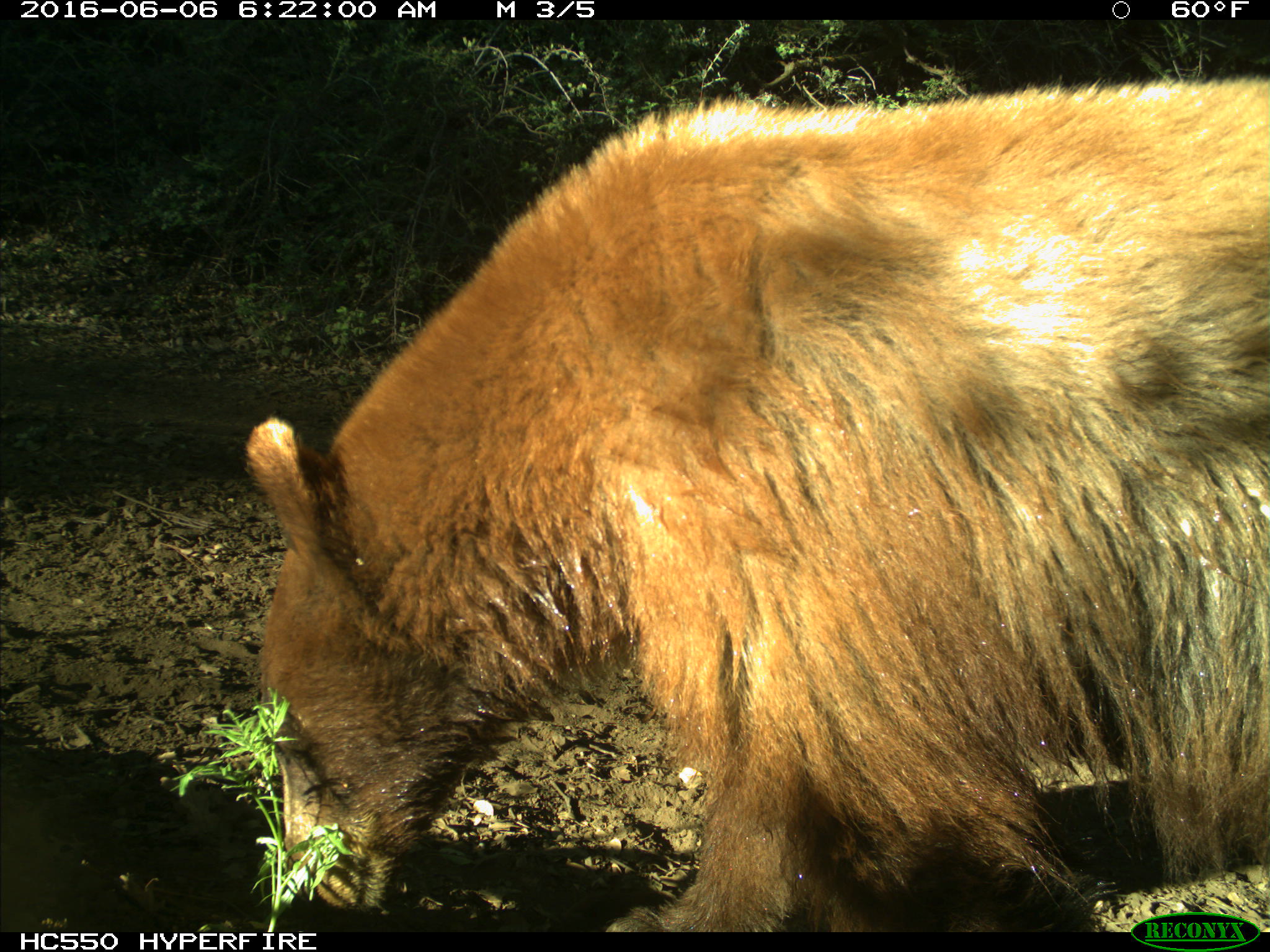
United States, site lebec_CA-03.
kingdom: Animalia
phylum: Chordata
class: Mammalia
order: Carnivora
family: Ursidae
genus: Ursus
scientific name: Ursus americanus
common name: american black bear